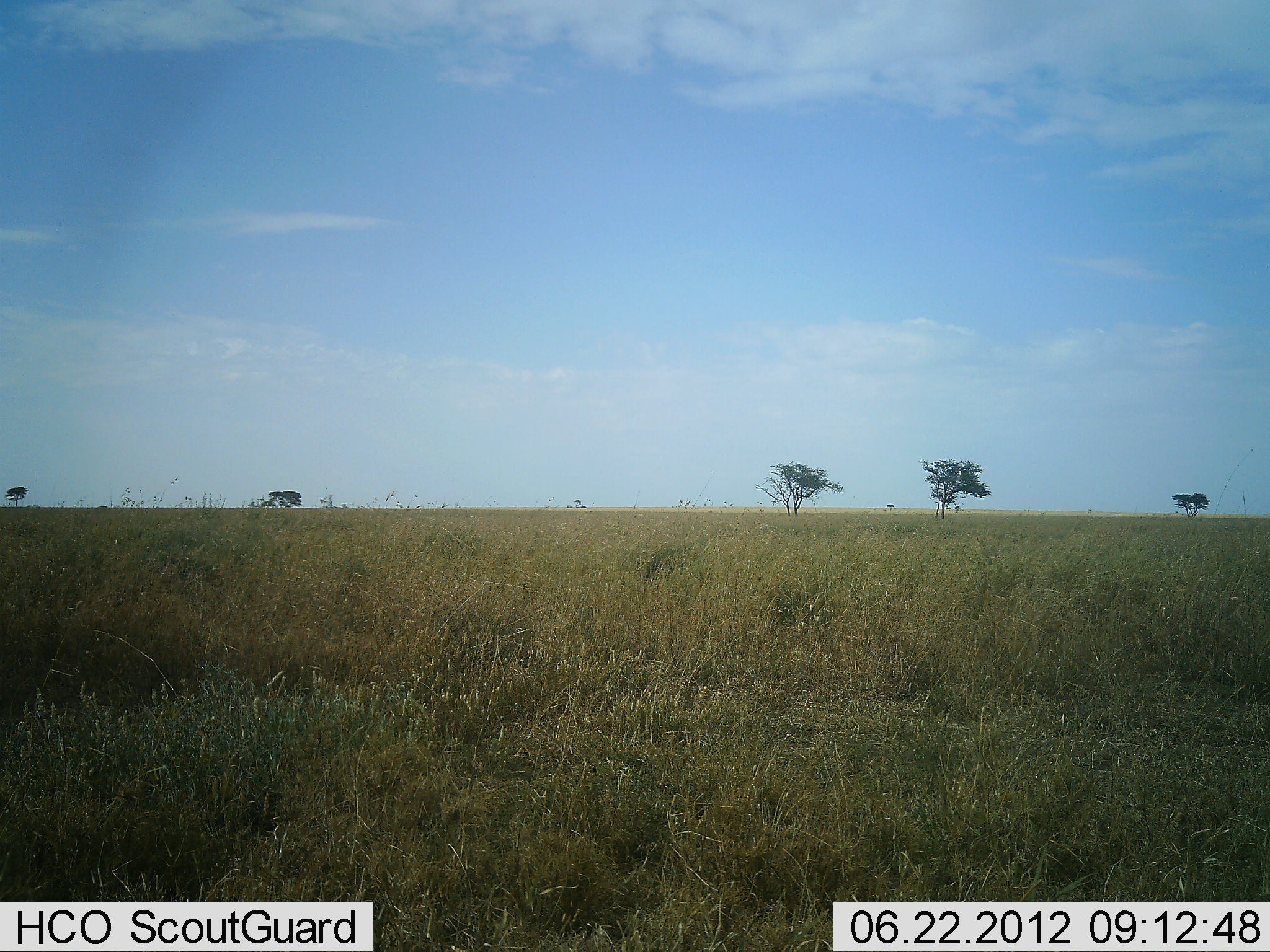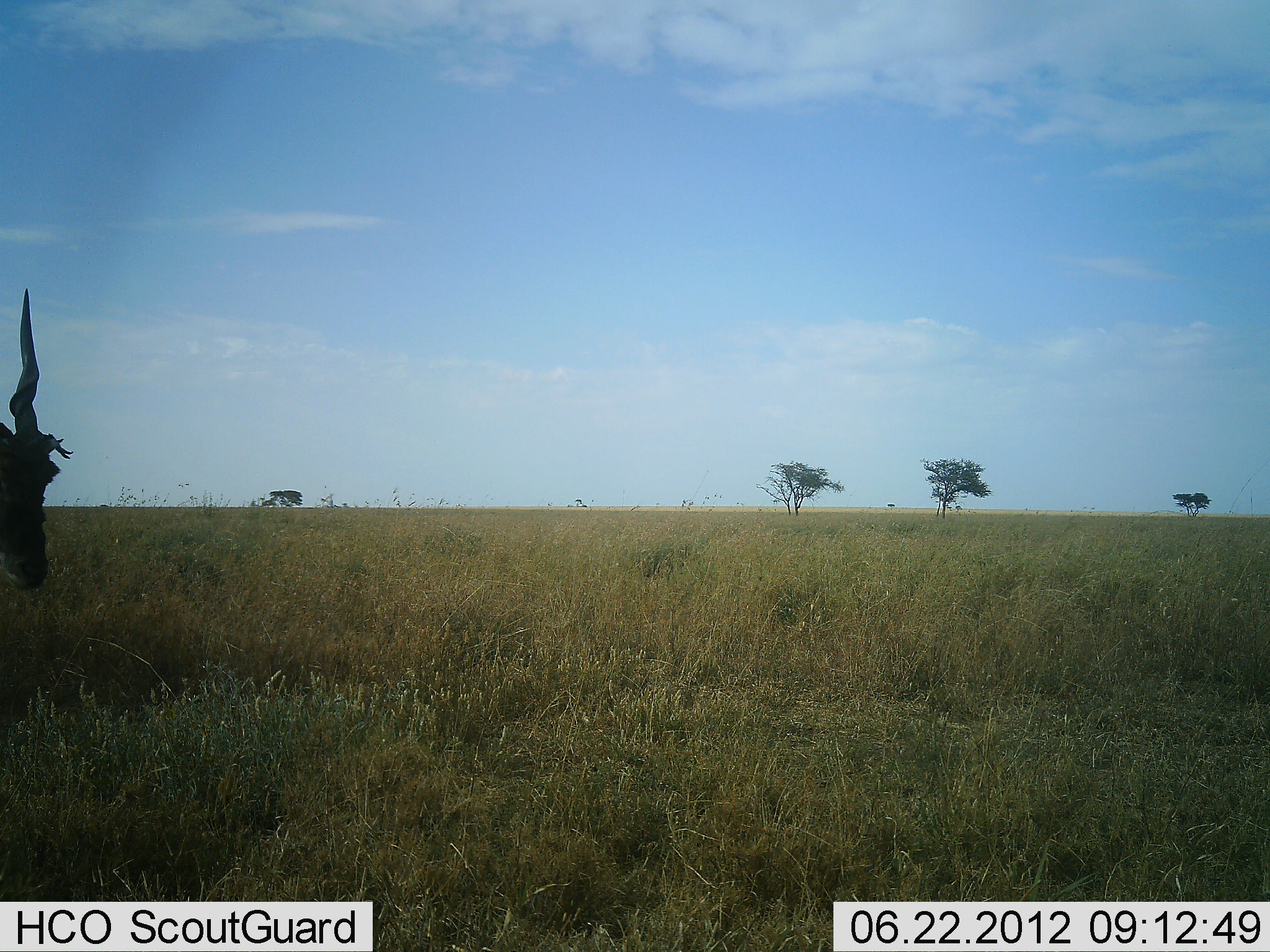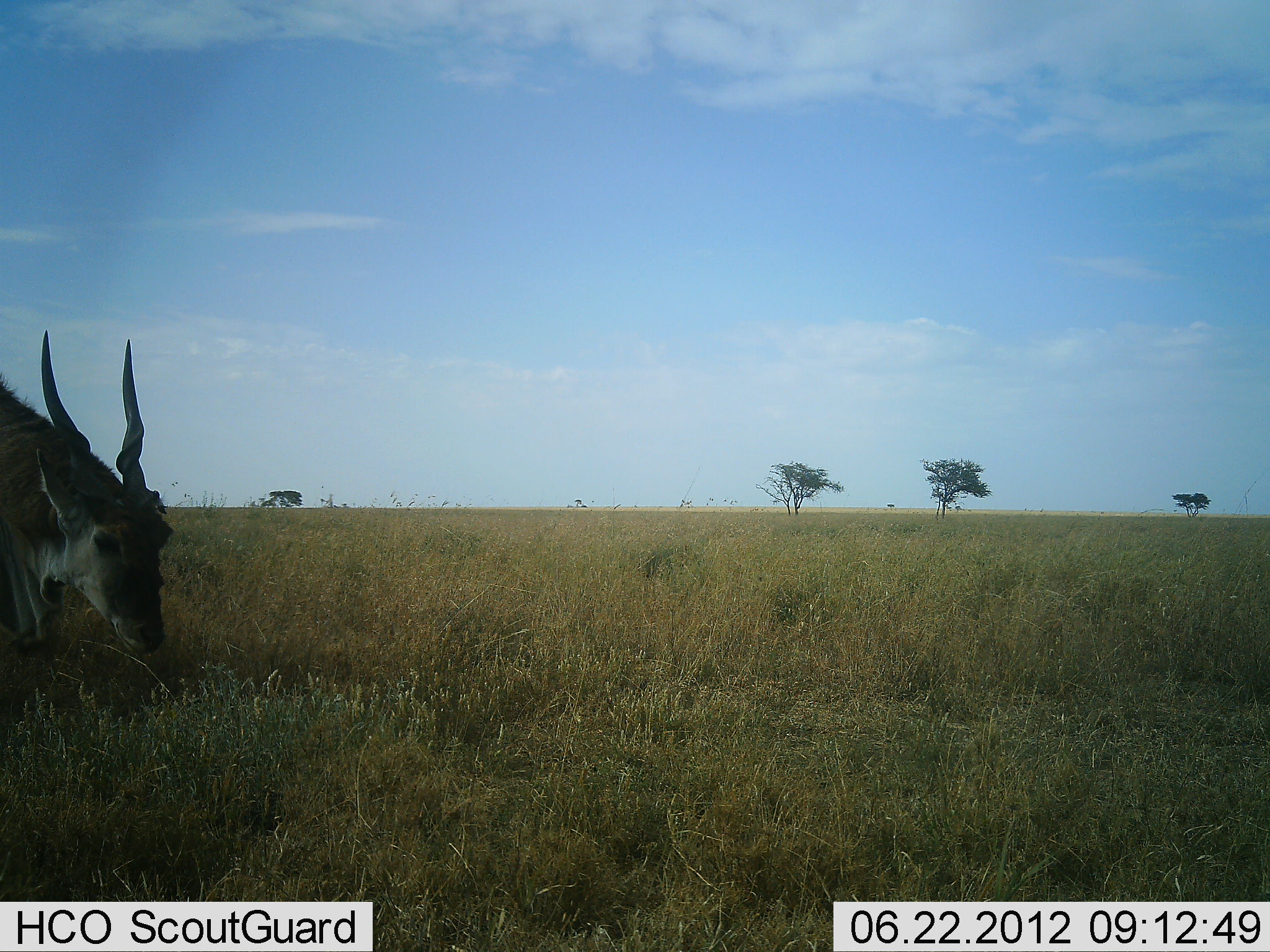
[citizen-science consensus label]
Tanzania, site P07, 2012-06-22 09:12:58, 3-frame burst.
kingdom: Animalia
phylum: Chordata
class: Mammalia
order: Artiodactyla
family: Bovidae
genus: Tragelaphus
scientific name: Tragelaphus oryx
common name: eland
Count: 1.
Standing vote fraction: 10%.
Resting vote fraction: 0%.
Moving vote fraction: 60%.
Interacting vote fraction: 0%.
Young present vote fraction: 0%.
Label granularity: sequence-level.